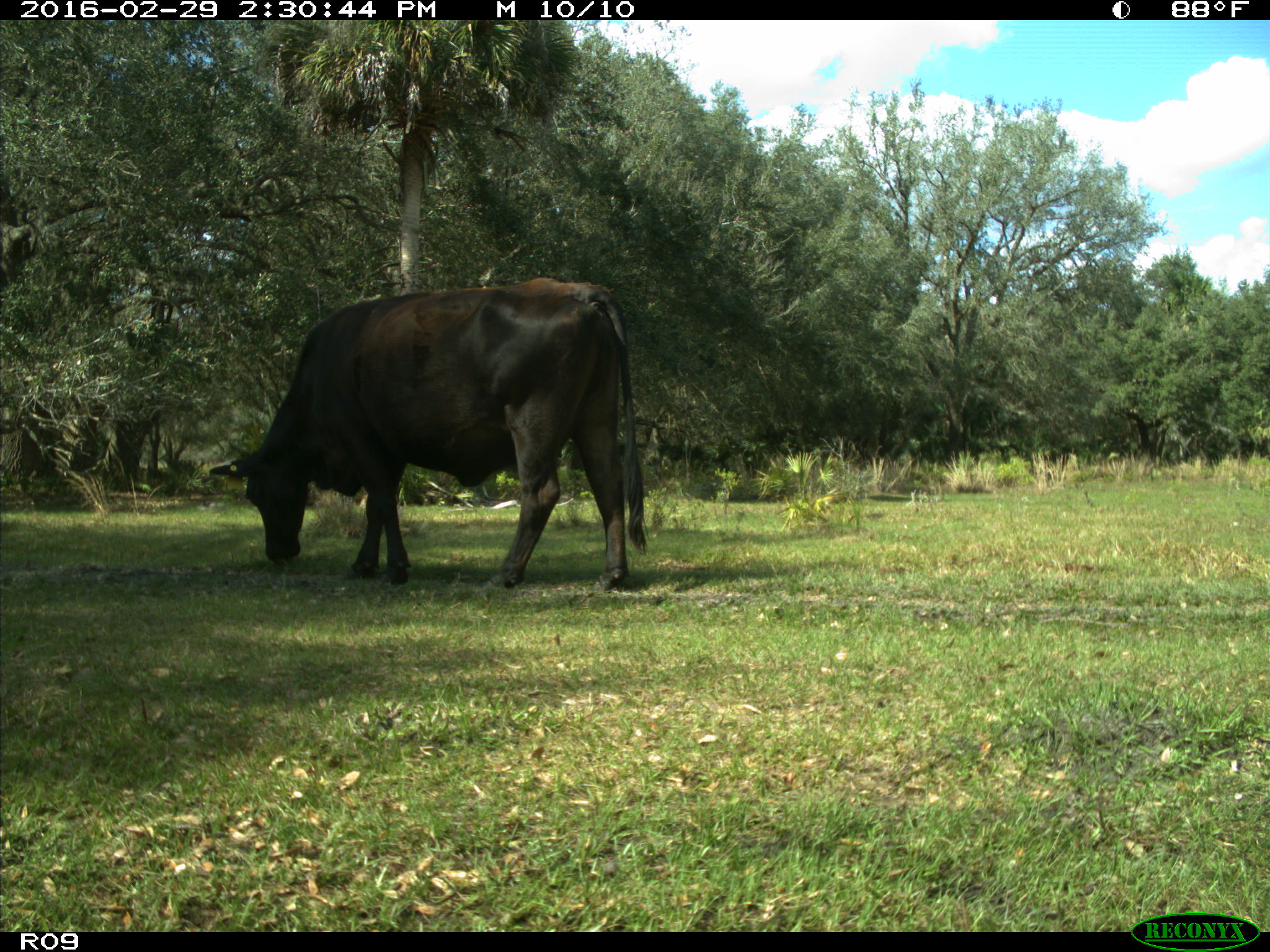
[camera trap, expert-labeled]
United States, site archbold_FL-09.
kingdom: Animalia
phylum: Chordata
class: Mammalia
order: Artiodactyla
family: Bovidae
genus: Bos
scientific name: Bos taurus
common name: domestic cow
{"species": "Bos taurus (domestic cow)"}